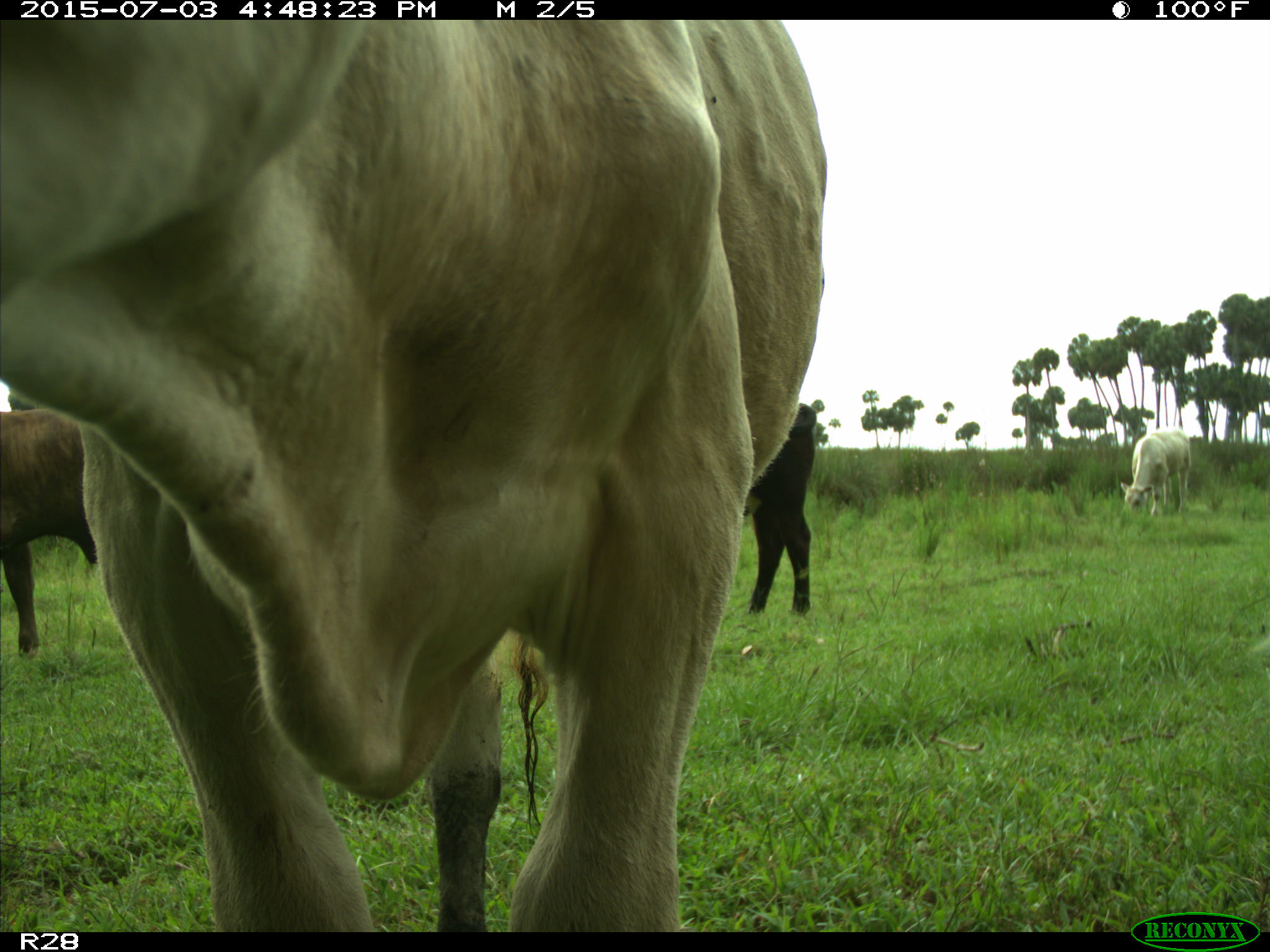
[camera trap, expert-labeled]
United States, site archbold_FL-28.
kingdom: Animalia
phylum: Chordata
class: Mammalia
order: Artiodactyla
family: Bovidae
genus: Bos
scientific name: Bos taurus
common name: domestic cow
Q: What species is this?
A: Bos taurus (domestic cow).